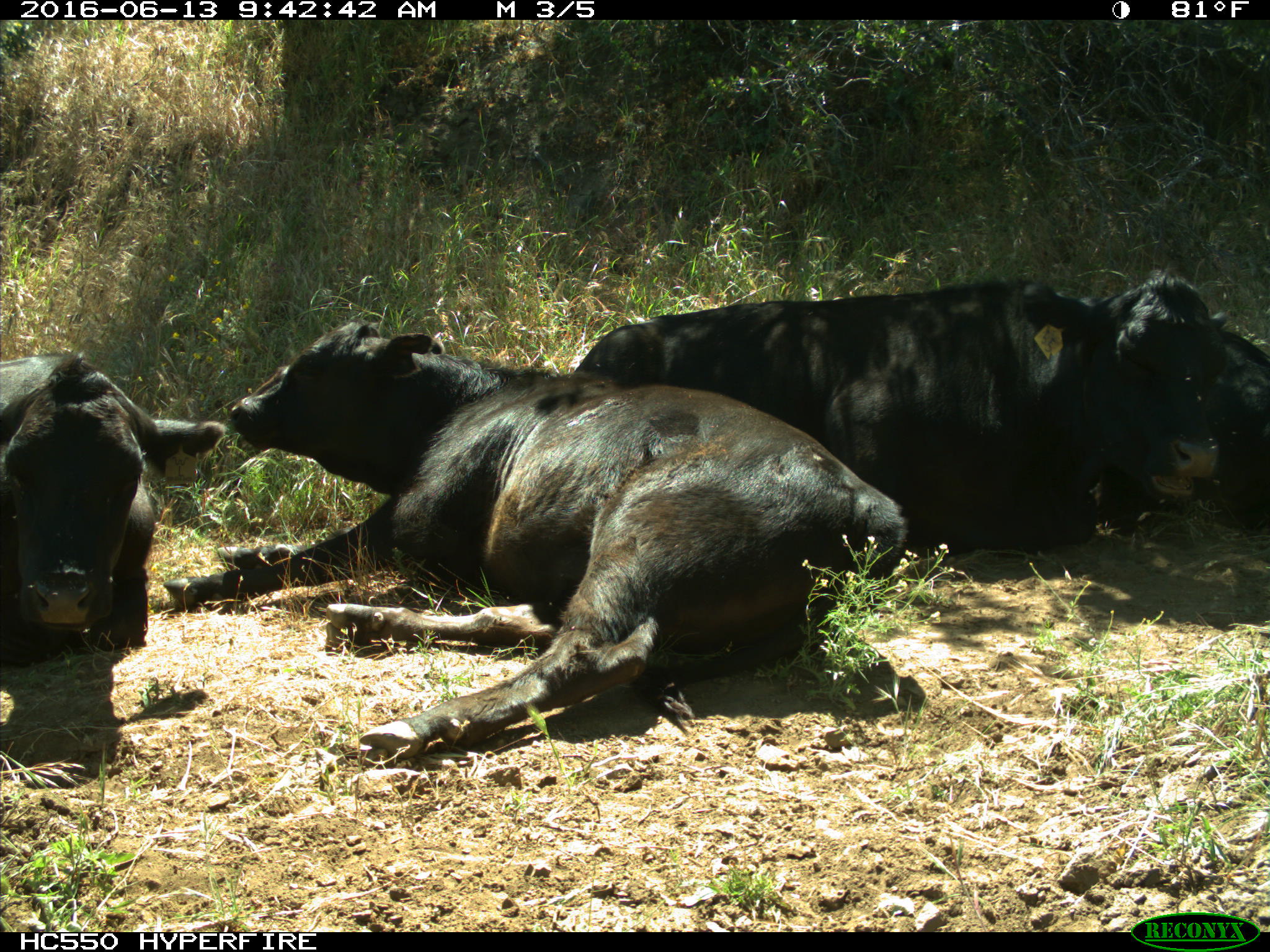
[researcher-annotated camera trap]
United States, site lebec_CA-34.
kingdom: Animalia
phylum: Chordata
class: Mammalia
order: Artiodactyla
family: Bovidae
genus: Bos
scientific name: Bos taurus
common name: domestic cow